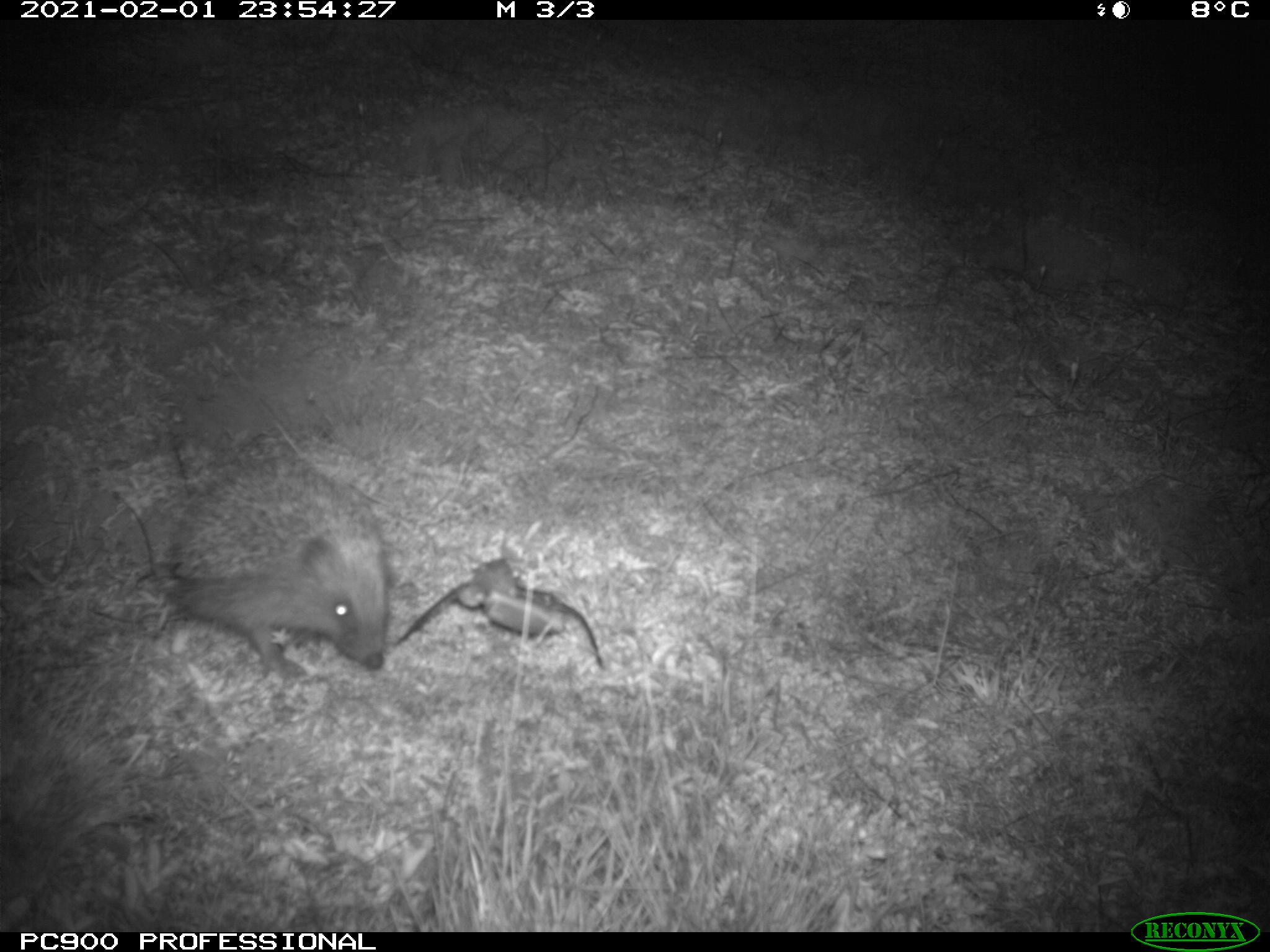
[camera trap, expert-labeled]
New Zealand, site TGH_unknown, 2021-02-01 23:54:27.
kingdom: Animalia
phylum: Chordata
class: Mammalia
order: Eulipotyphla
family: Erinaceidae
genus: Erinaceus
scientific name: Erinaceus europaeus europaeus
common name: european hedgehog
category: hedgehog